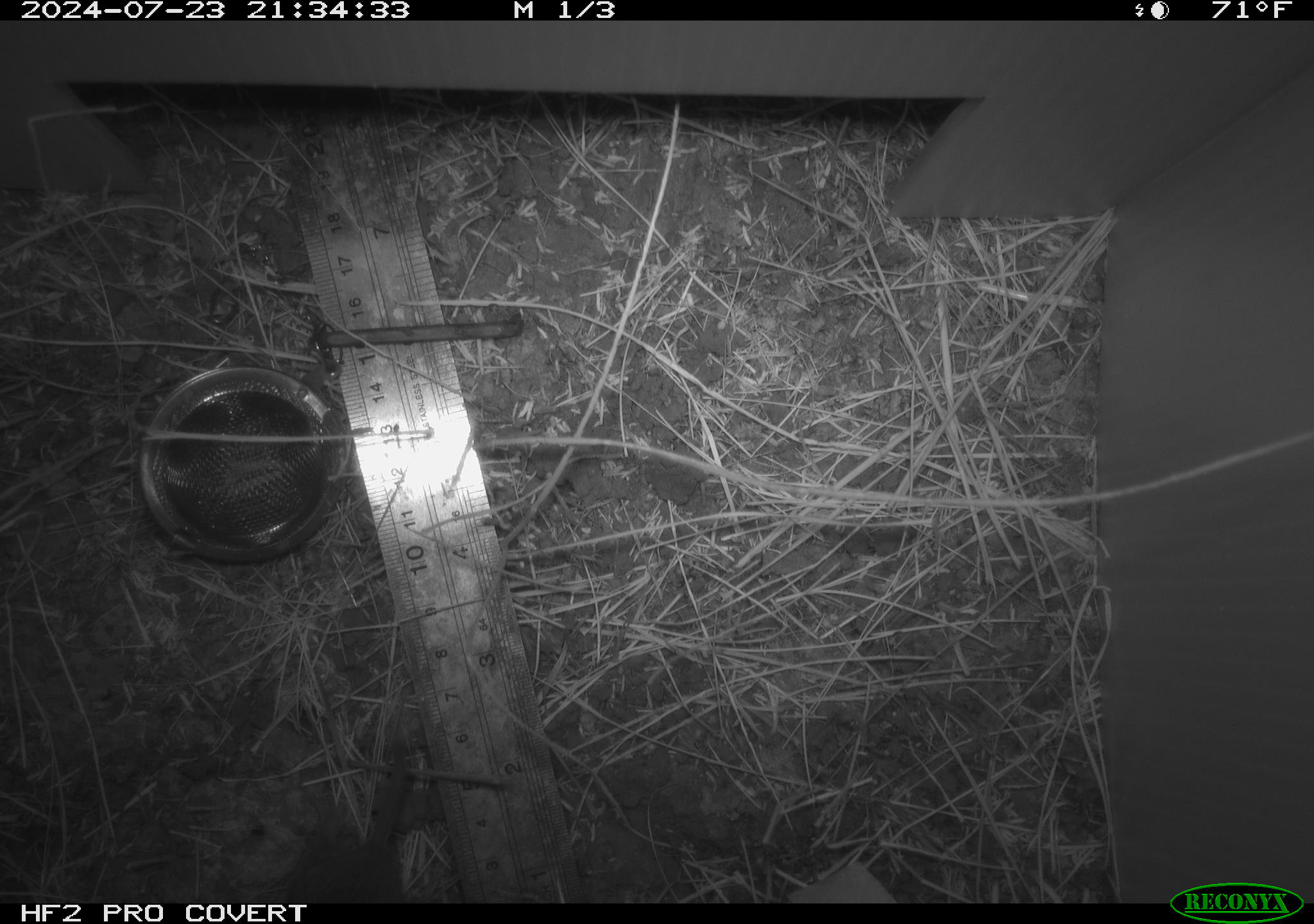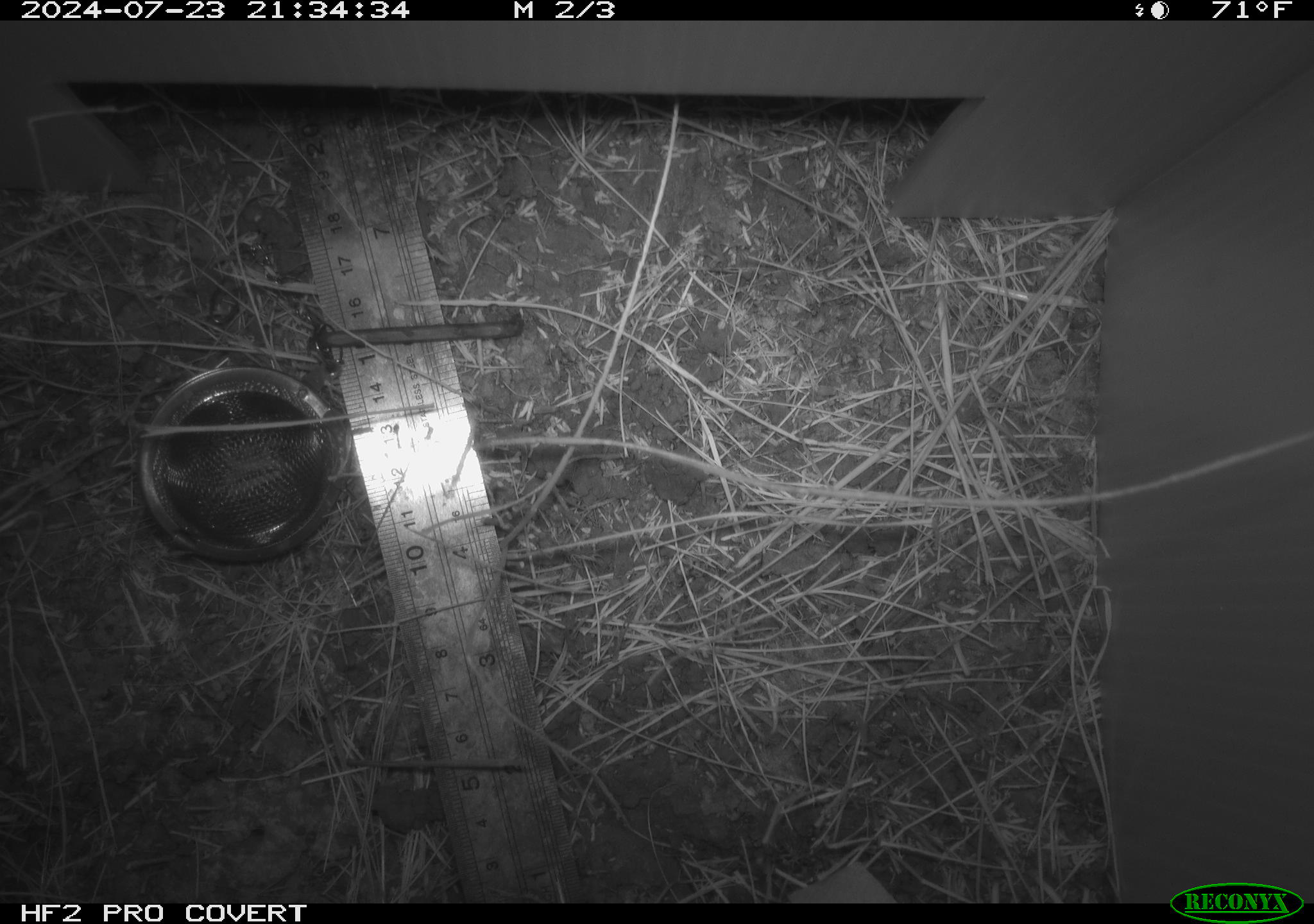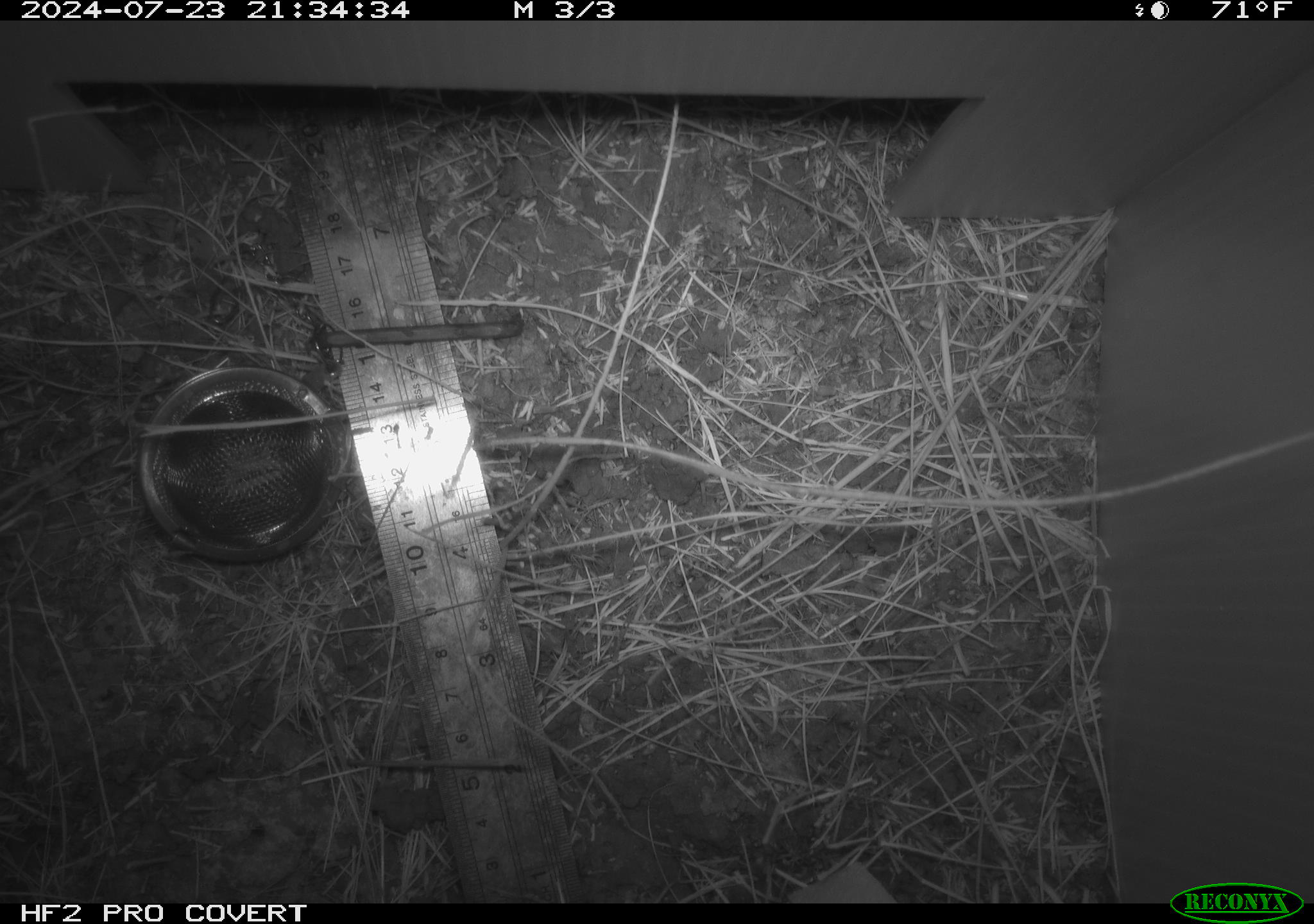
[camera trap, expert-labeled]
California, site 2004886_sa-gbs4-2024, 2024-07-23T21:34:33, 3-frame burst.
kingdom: Animalia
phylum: Chordata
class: Mammalia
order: Eulipotyphla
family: Soricidae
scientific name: Soricidae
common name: shrews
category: soricidae family